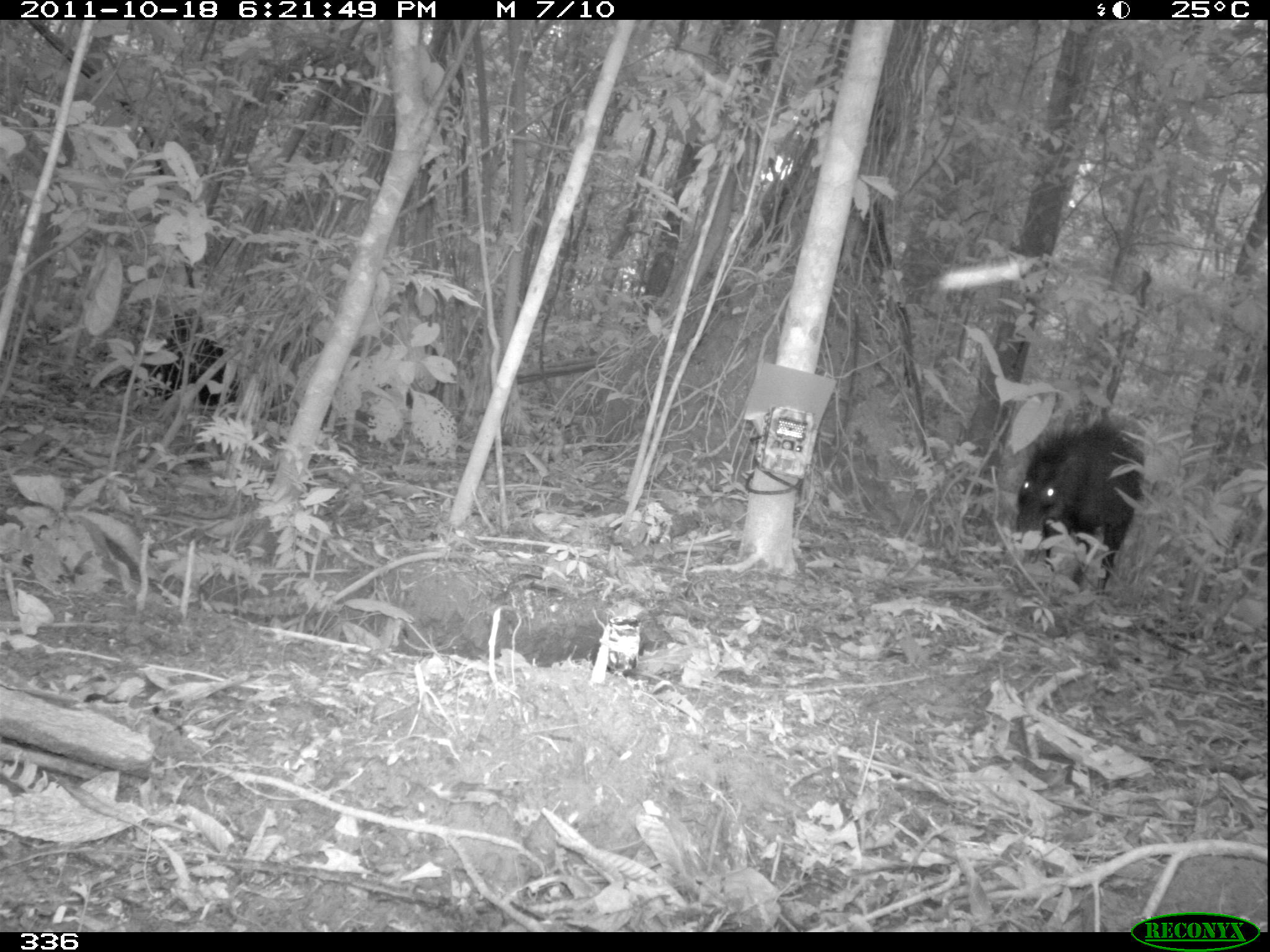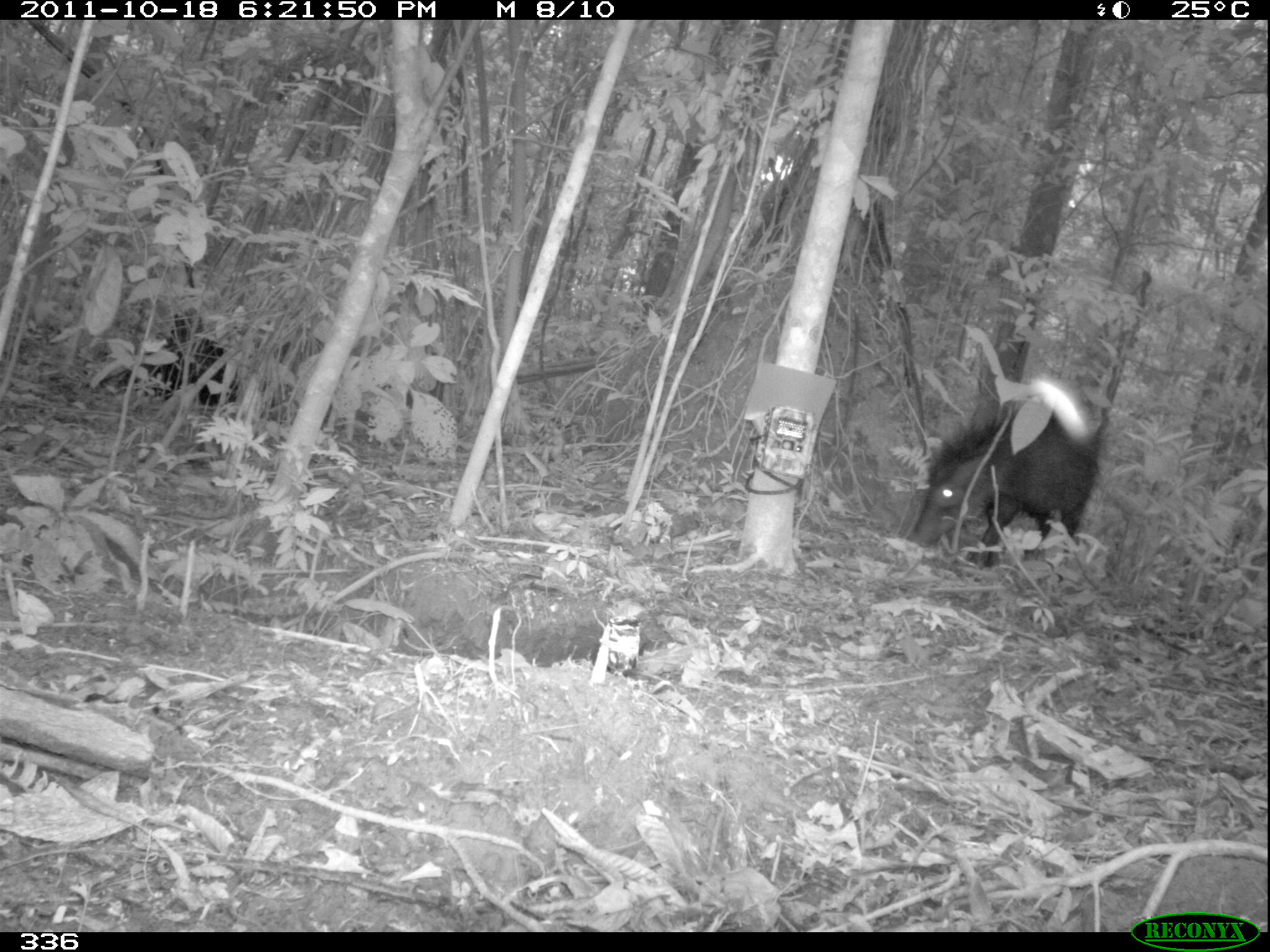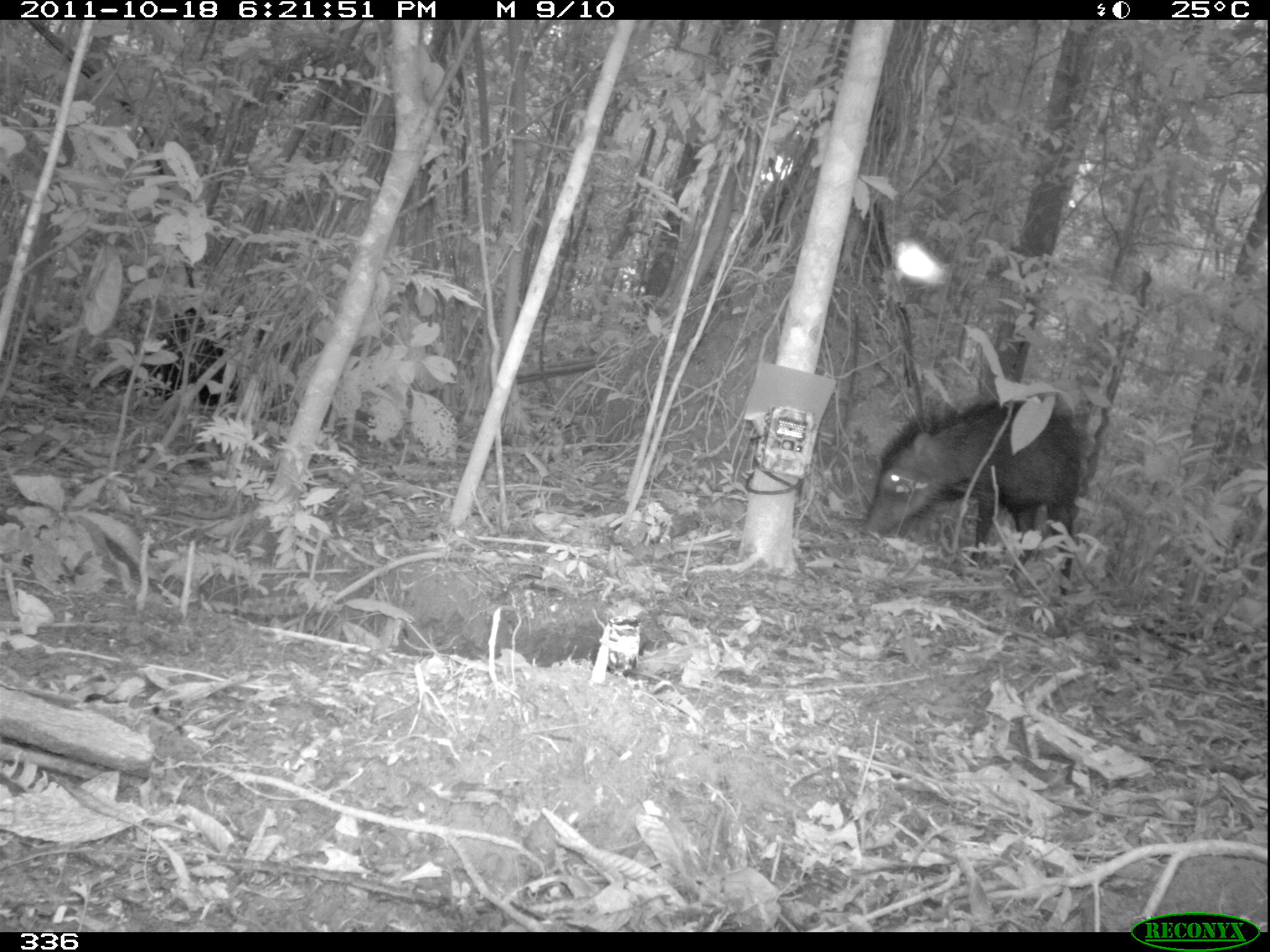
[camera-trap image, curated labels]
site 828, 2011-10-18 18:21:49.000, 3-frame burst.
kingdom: Animalia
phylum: Chordata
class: Mammalia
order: Artiodactyla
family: Tayassuidae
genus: Tayassu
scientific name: Tayassu pecari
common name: white-lipped peccary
Tayassu pecari (white-lipped peccary).